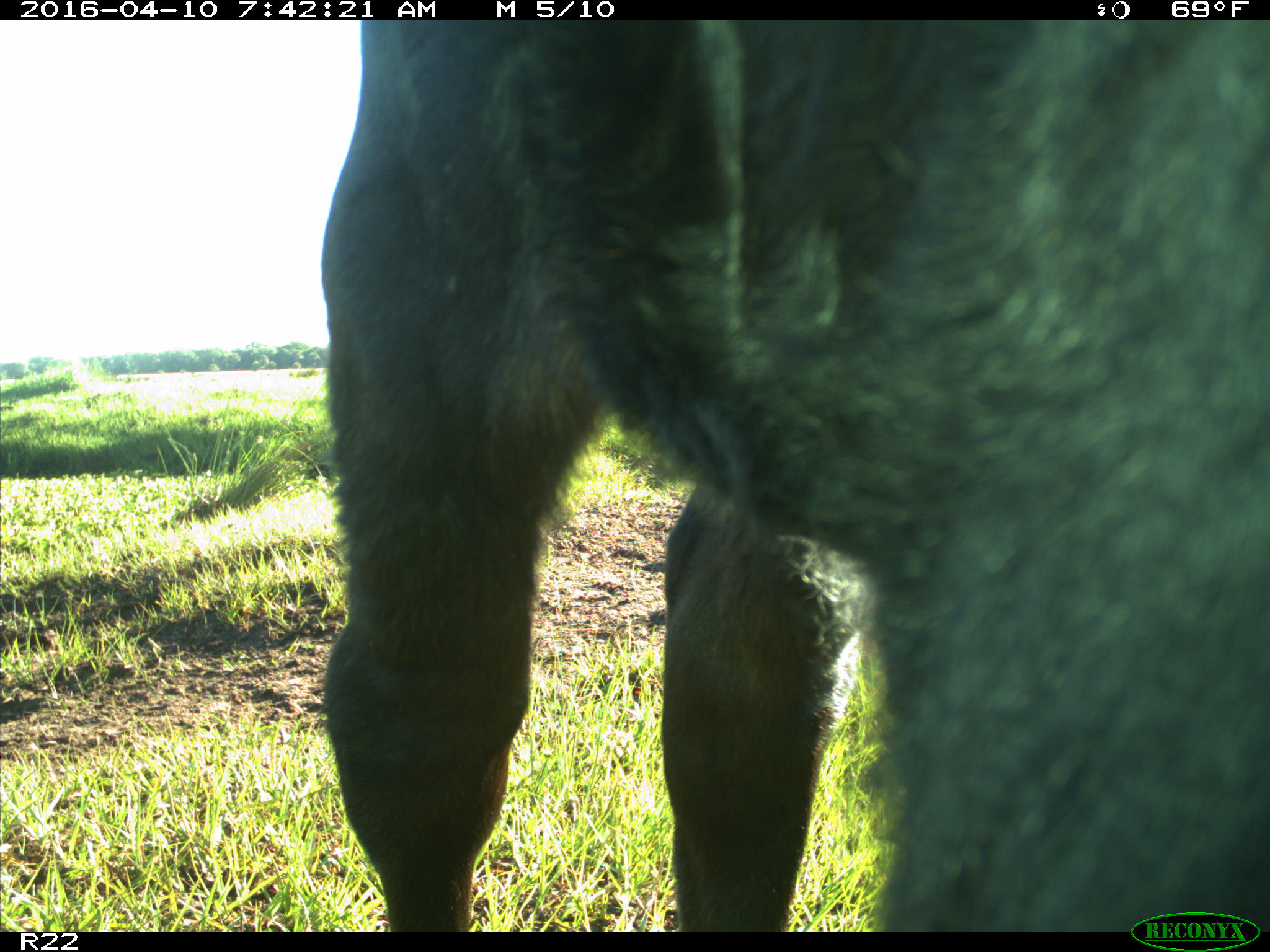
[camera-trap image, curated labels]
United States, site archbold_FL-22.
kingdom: Animalia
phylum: Chordata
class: Mammalia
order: Artiodactyla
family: Bovidae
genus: Bos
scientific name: Bos taurus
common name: domestic cow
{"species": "Bos taurus (domestic cow)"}